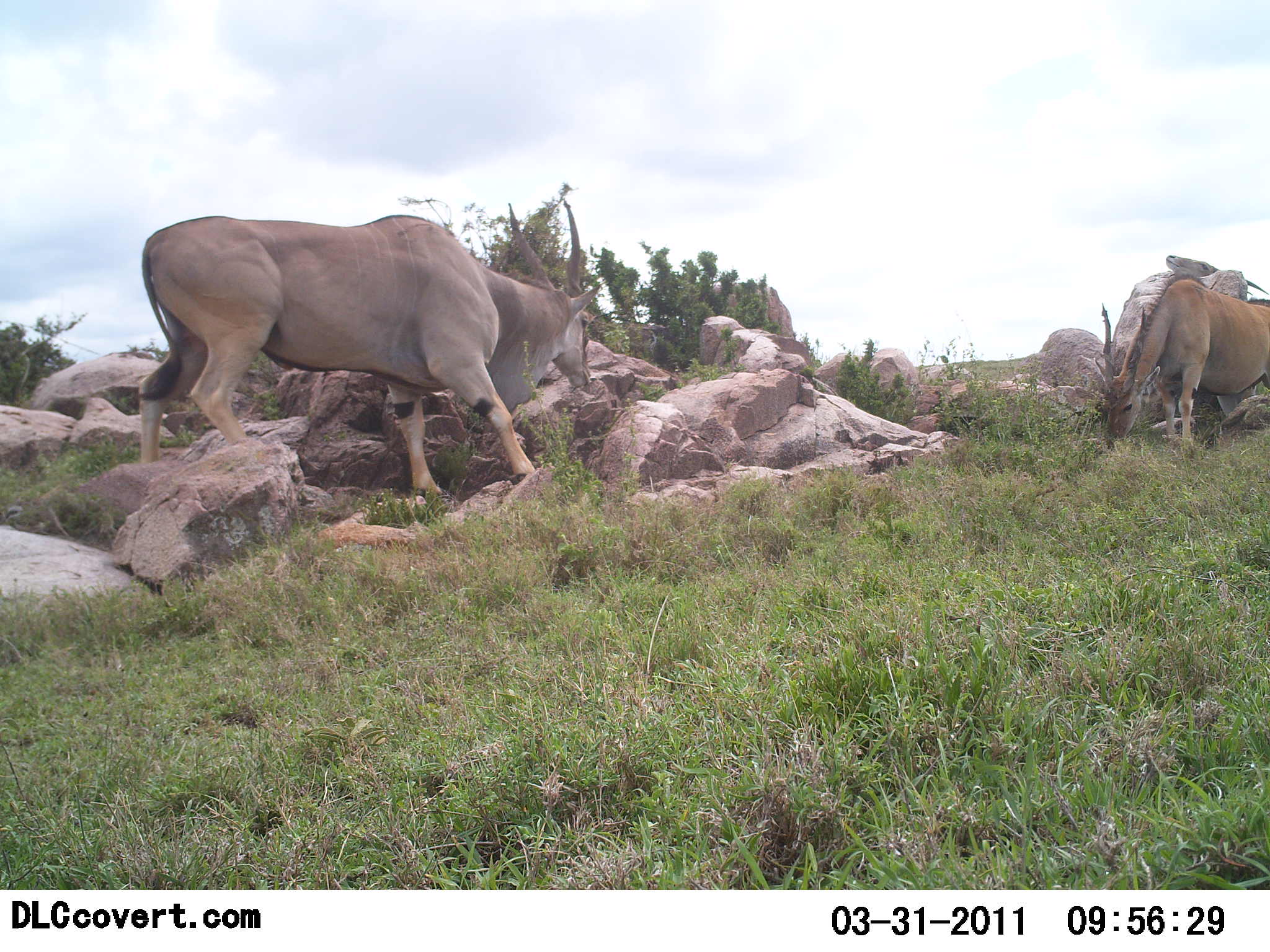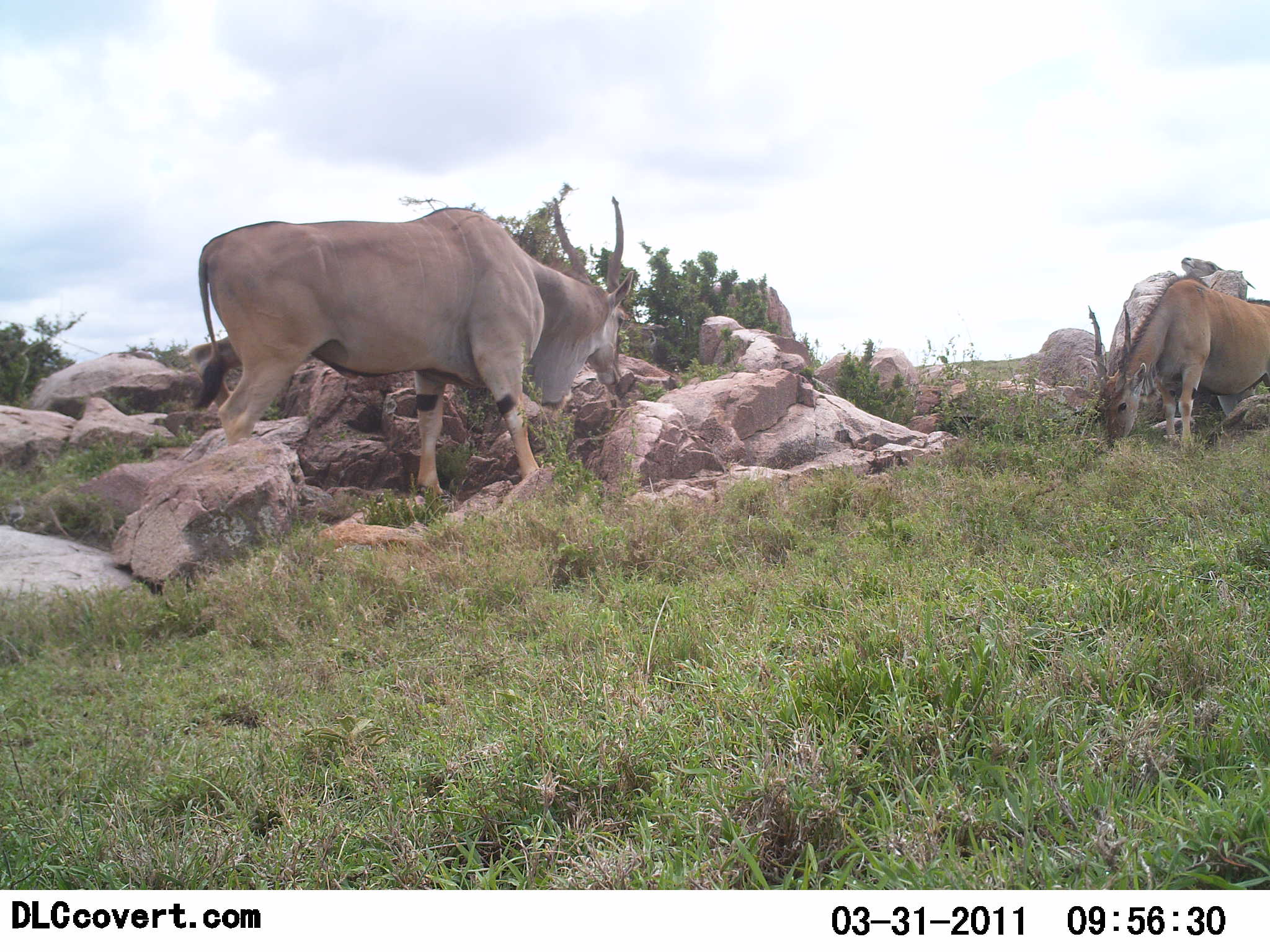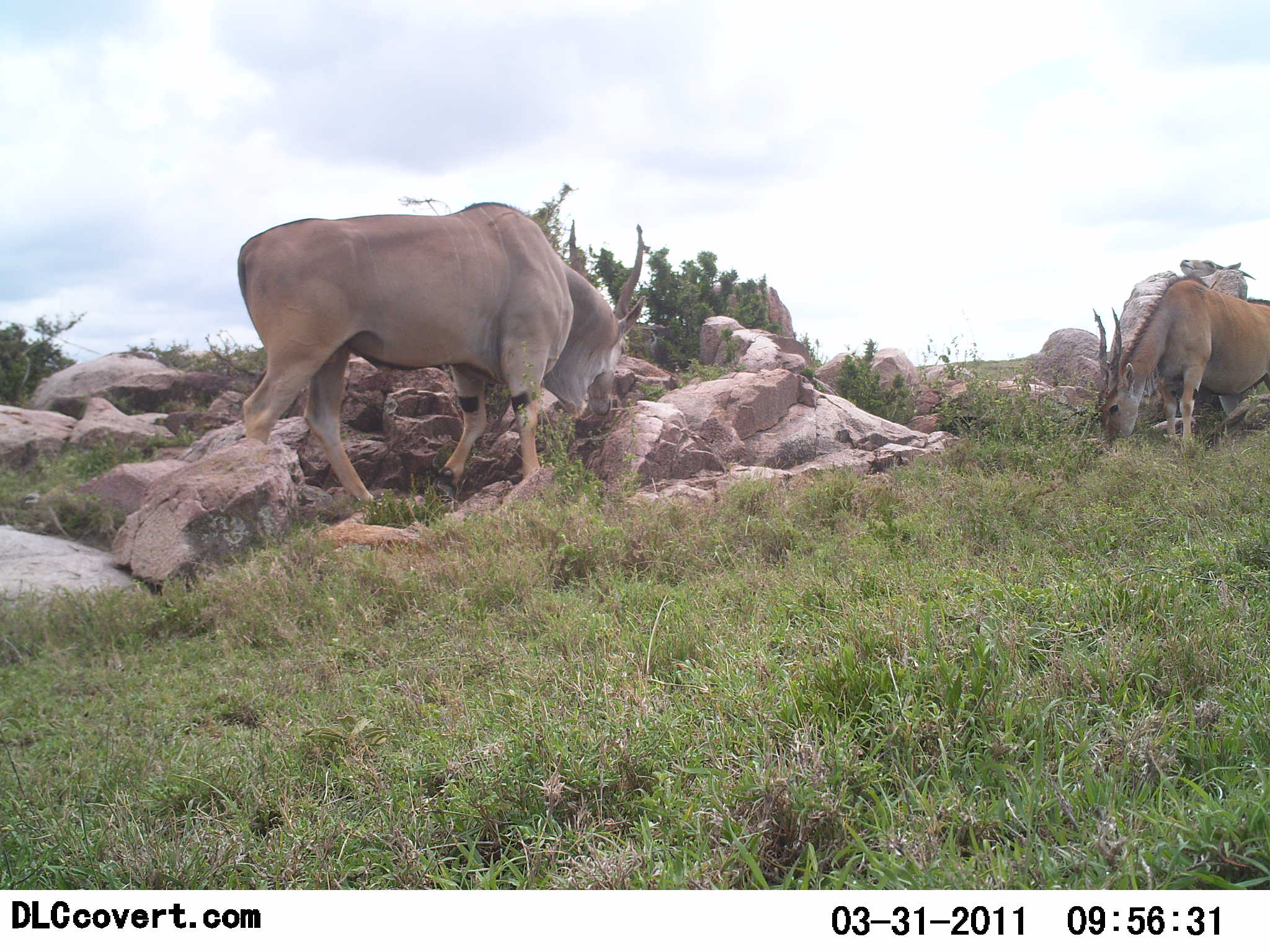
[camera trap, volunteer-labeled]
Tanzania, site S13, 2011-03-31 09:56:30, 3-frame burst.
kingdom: Animalia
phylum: Chordata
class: Mammalia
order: Artiodactyla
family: Bovidae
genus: Tragelaphus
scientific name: Tragelaphus oryx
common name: eland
Eland (Tragelaphus oryx), count 2. Behavior (volunteer vote fractions): standing 29%, resting 0%, moving 50%, interacting 0%. Young present (vote fraction): 0%. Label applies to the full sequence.